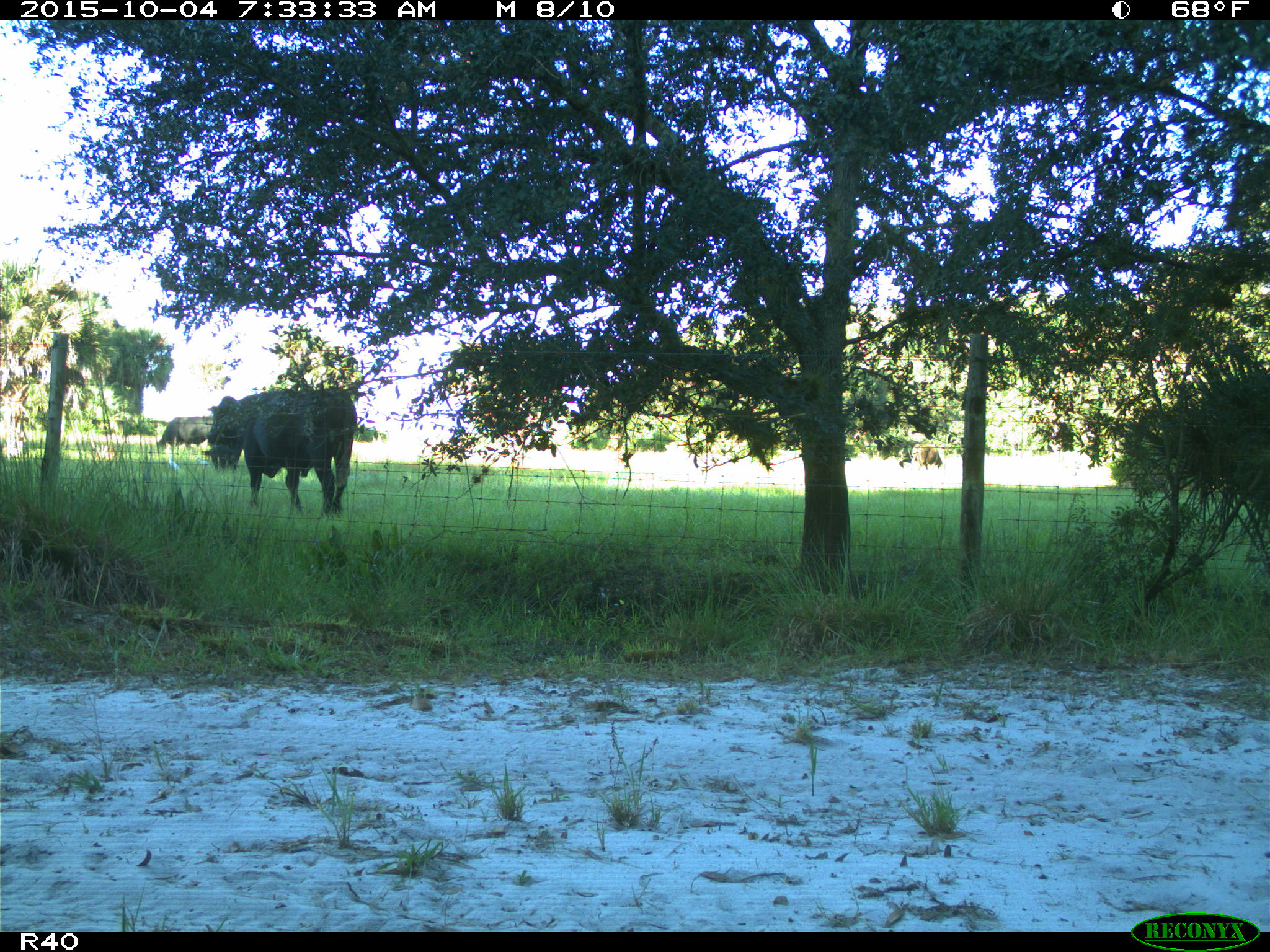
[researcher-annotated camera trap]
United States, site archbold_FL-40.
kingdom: Animalia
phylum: Chordata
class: Mammalia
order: Artiodactyla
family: Bovidae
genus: Bos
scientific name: Bos taurus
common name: domestic cow